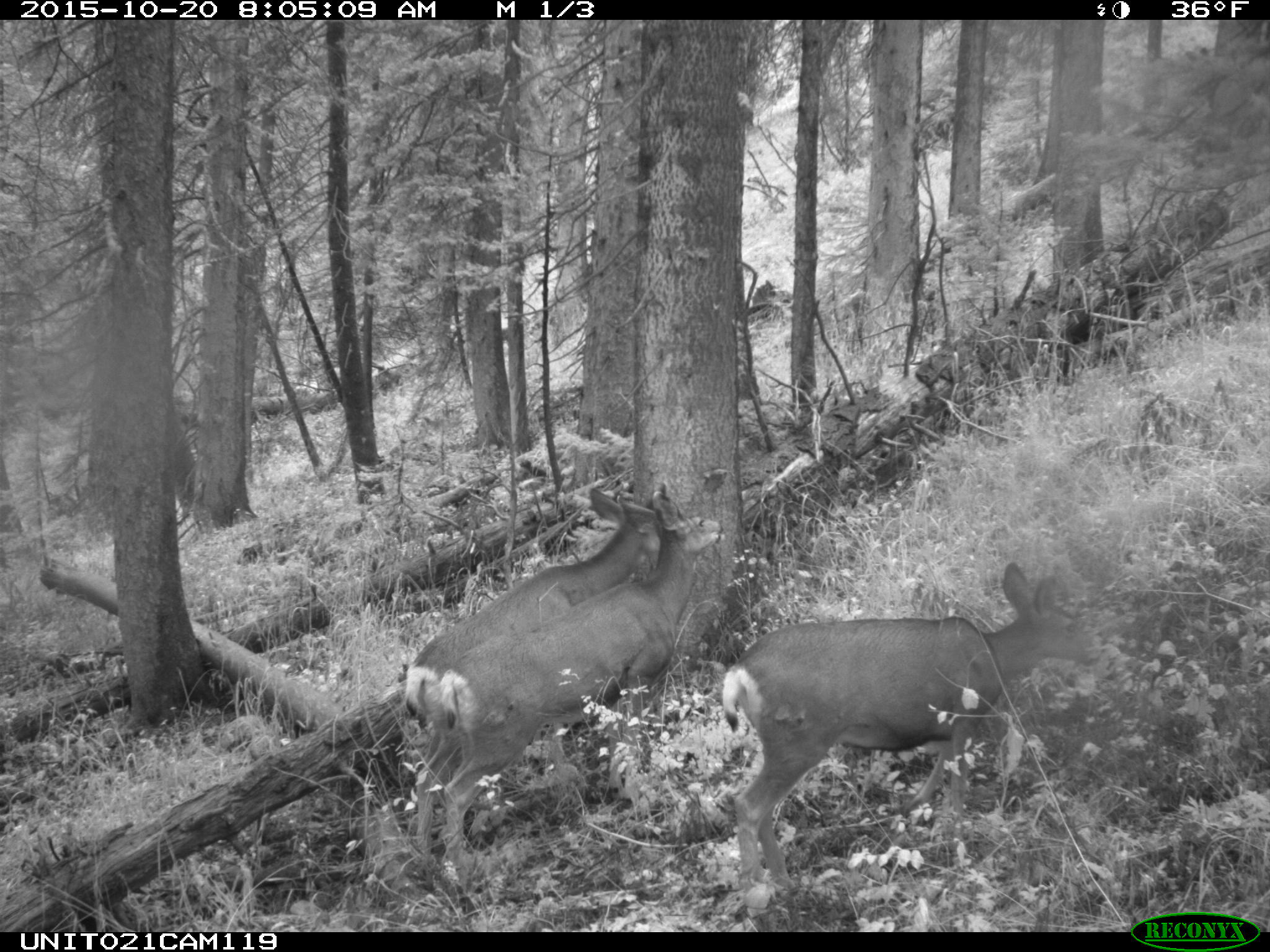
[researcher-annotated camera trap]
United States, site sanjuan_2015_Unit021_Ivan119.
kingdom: Animalia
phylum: Chordata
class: Mammalia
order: Artiodactyla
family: Cervidae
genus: Odocoileus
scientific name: Odocoileus hemionus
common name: mule deer